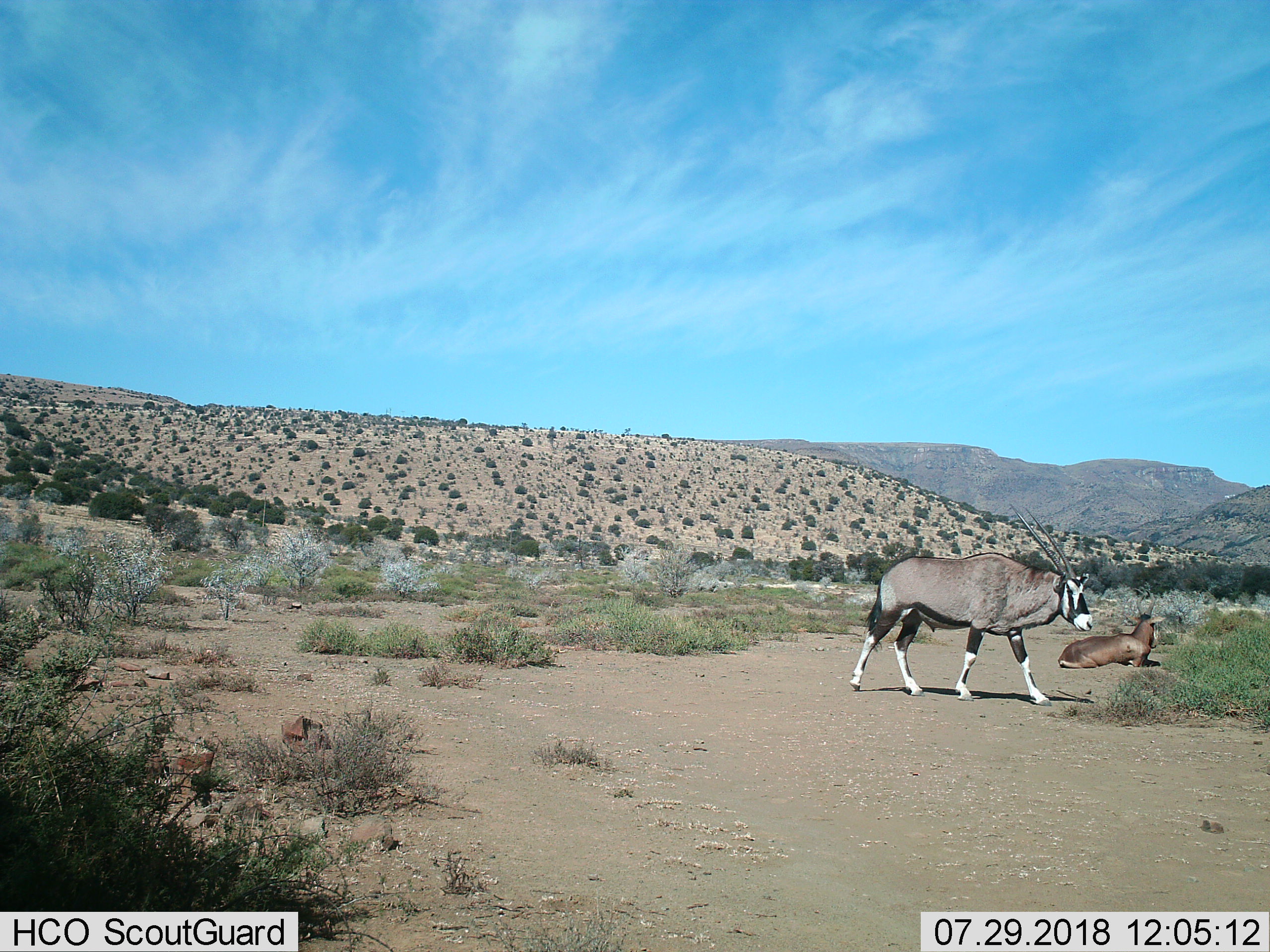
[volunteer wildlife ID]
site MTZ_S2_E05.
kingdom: Animalia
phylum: Chordata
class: Mammalia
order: Artiodactyla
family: Bovidae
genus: Oryx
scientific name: Oryx gazella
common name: gemsbok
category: oryx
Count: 1.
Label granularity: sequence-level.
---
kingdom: Animalia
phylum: Chordata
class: Mammalia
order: Artiodactyla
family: Bovidae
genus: Alcelaphus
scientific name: Alcelaphus buselaphus caama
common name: red hartebeest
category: hartebeestred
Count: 1.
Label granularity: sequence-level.